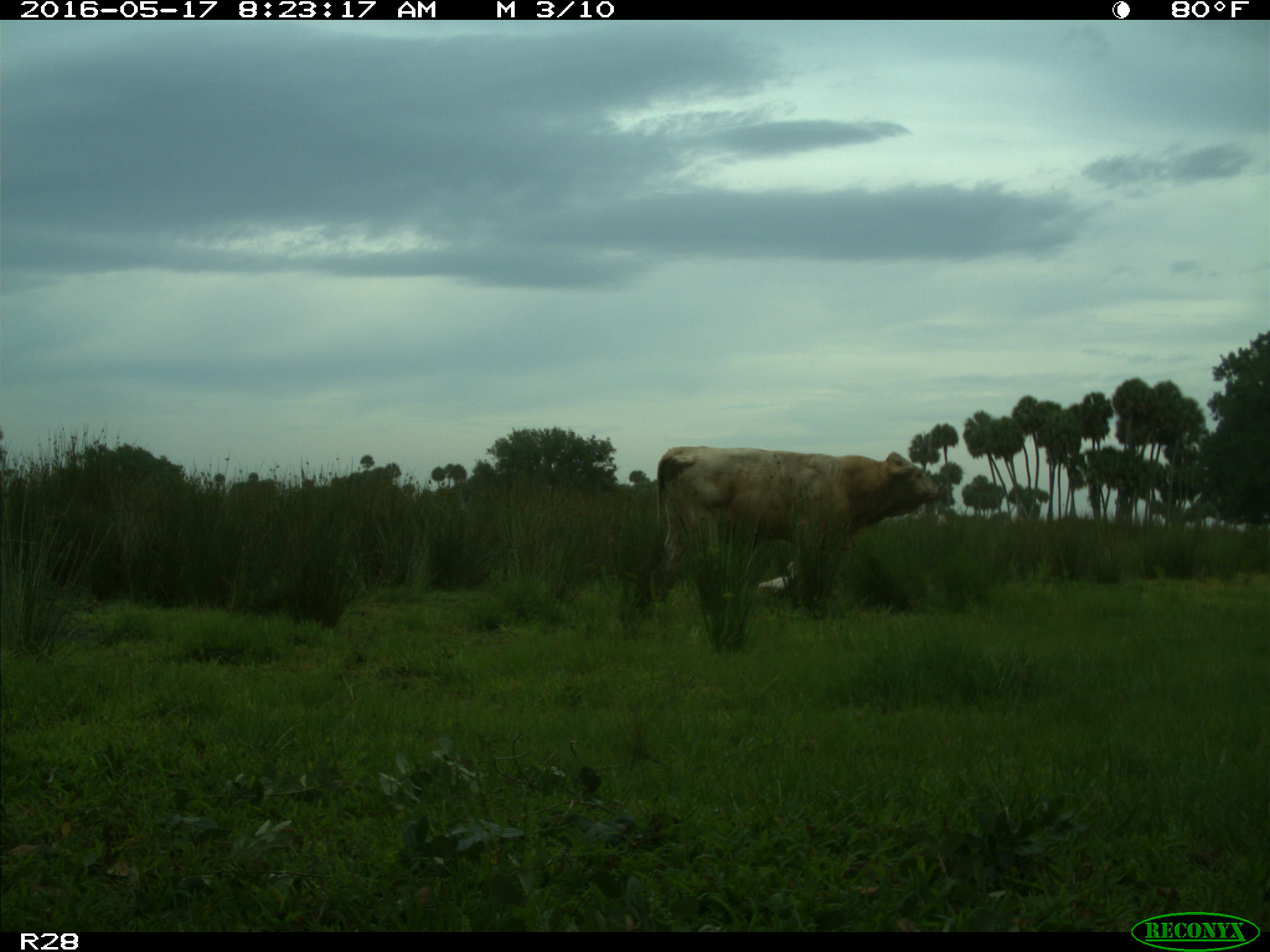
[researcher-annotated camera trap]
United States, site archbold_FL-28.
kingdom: Animalia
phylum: Chordata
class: Mammalia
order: Artiodactyla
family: Bovidae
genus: Bos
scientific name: Bos taurus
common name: domestic cow